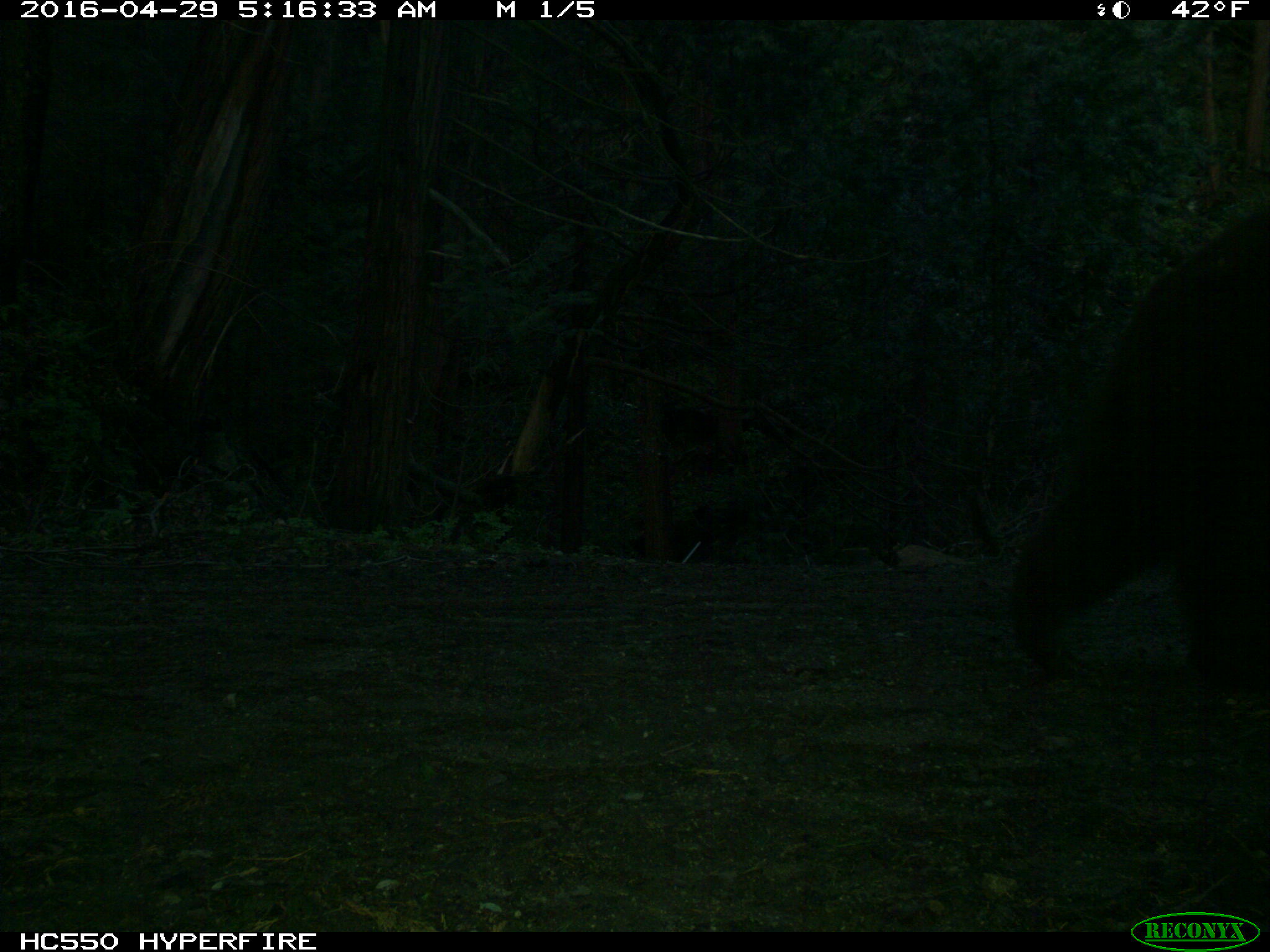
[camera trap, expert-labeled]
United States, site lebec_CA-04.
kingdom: Animalia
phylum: Chordata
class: Mammalia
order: Carnivora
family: Ursidae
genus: Ursus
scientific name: Ursus americanus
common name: american black bear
Ursus americanus (american black bear).